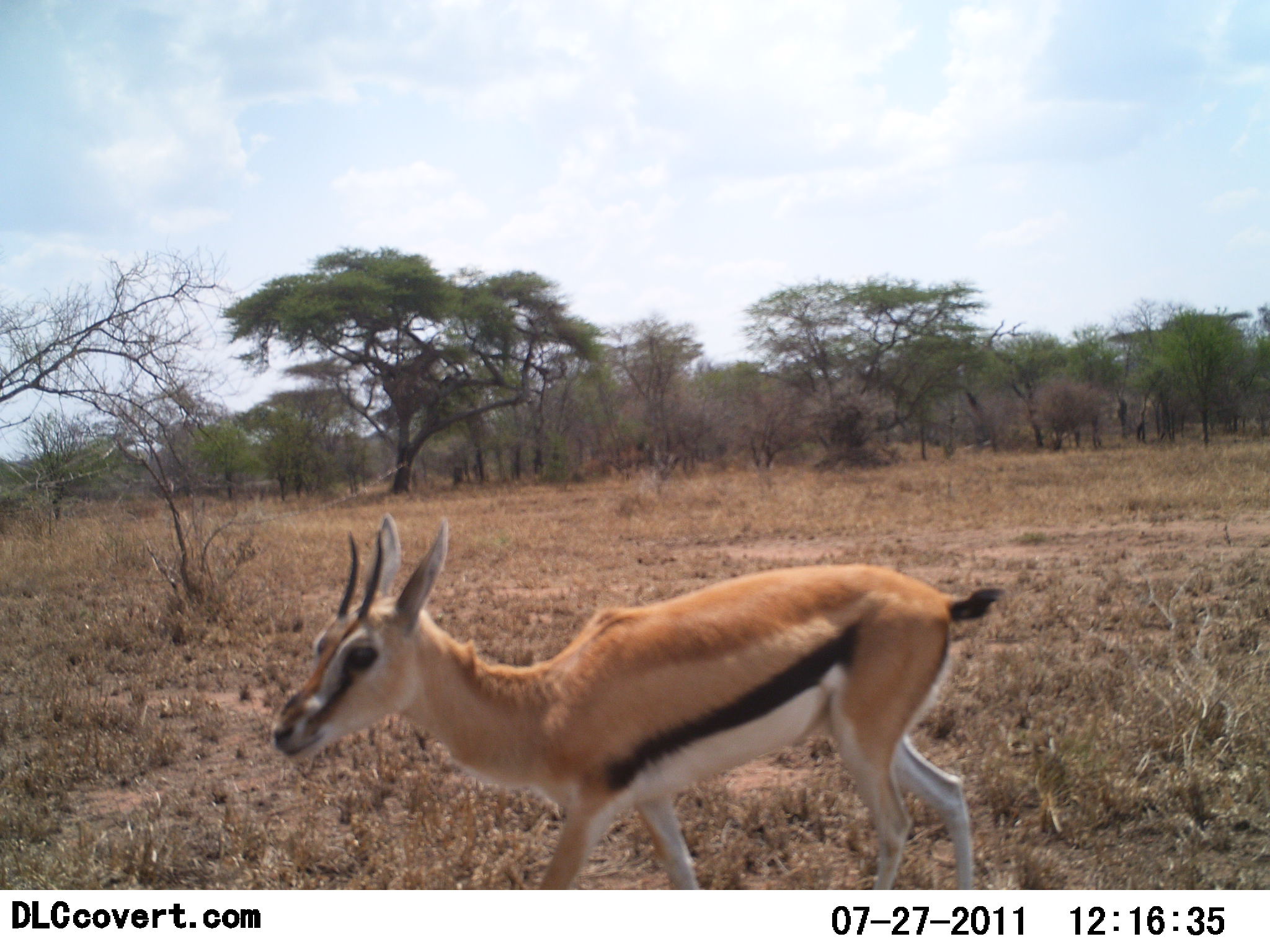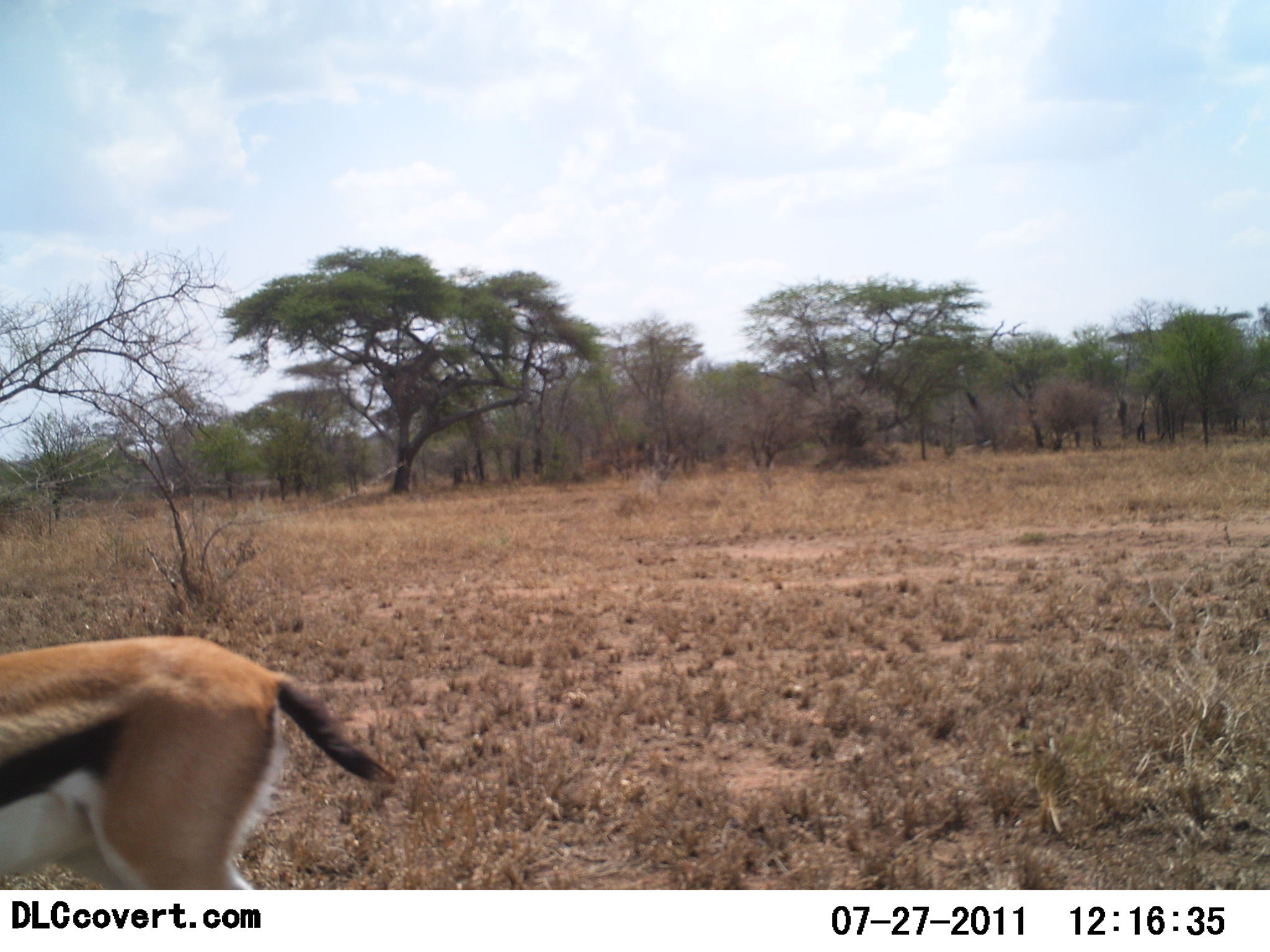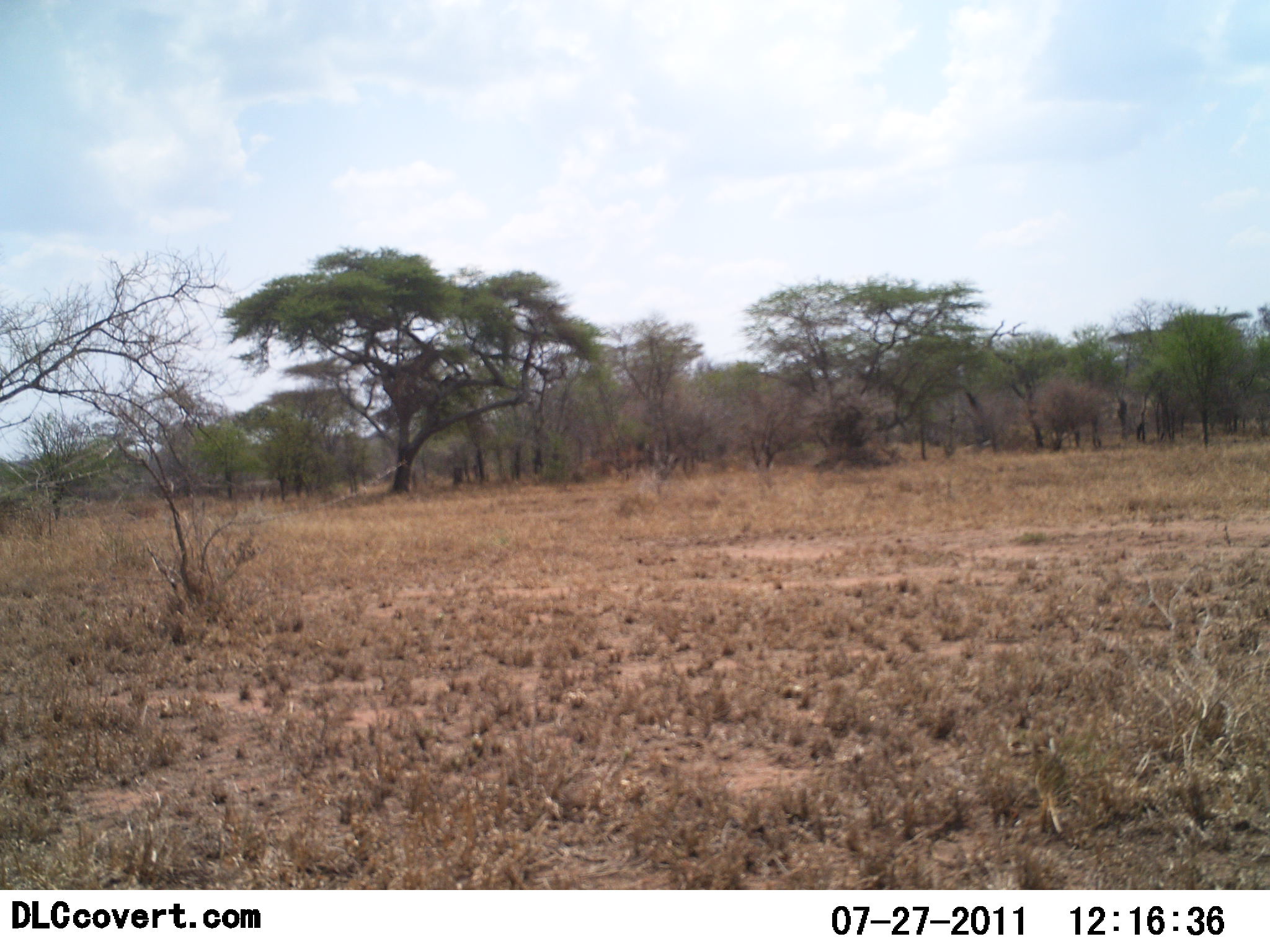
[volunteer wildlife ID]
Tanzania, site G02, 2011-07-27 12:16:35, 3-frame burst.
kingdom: Animalia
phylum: Chordata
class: Mammalia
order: Artiodactyla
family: Bovidae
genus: Eudorcas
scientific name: Eudorcas thomsonii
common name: thomson's gazelle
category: gazellethomsons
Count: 1.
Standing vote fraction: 0%.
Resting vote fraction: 0%.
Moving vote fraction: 100%.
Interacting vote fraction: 0%.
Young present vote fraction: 9%.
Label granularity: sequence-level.